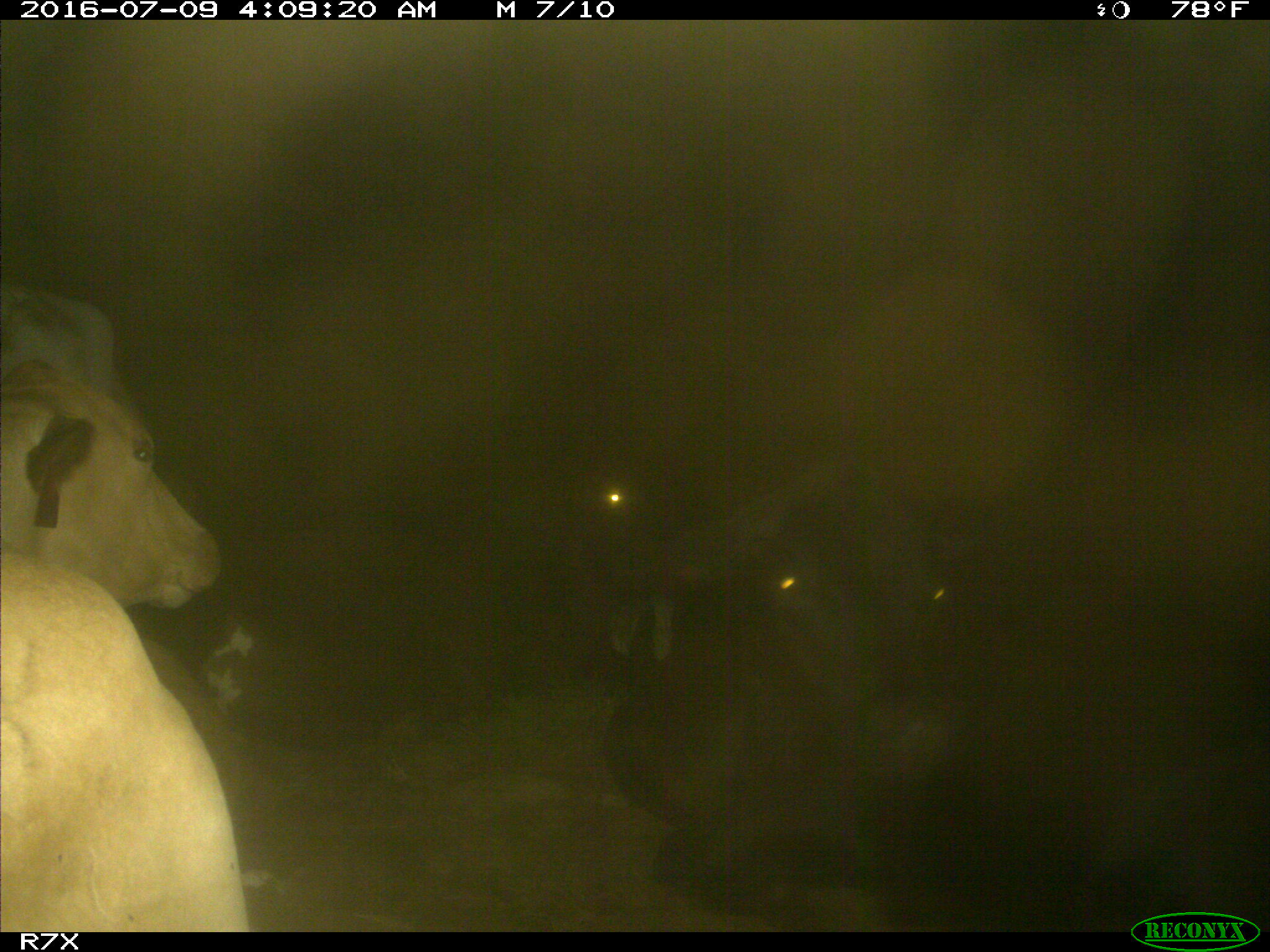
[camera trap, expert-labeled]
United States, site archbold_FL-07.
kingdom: Animalia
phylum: Chordata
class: Mammalia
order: Artiodactyla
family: Bovidae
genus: Bos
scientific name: Bos taurus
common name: domestic cow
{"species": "Bos taurus (domestic cow)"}